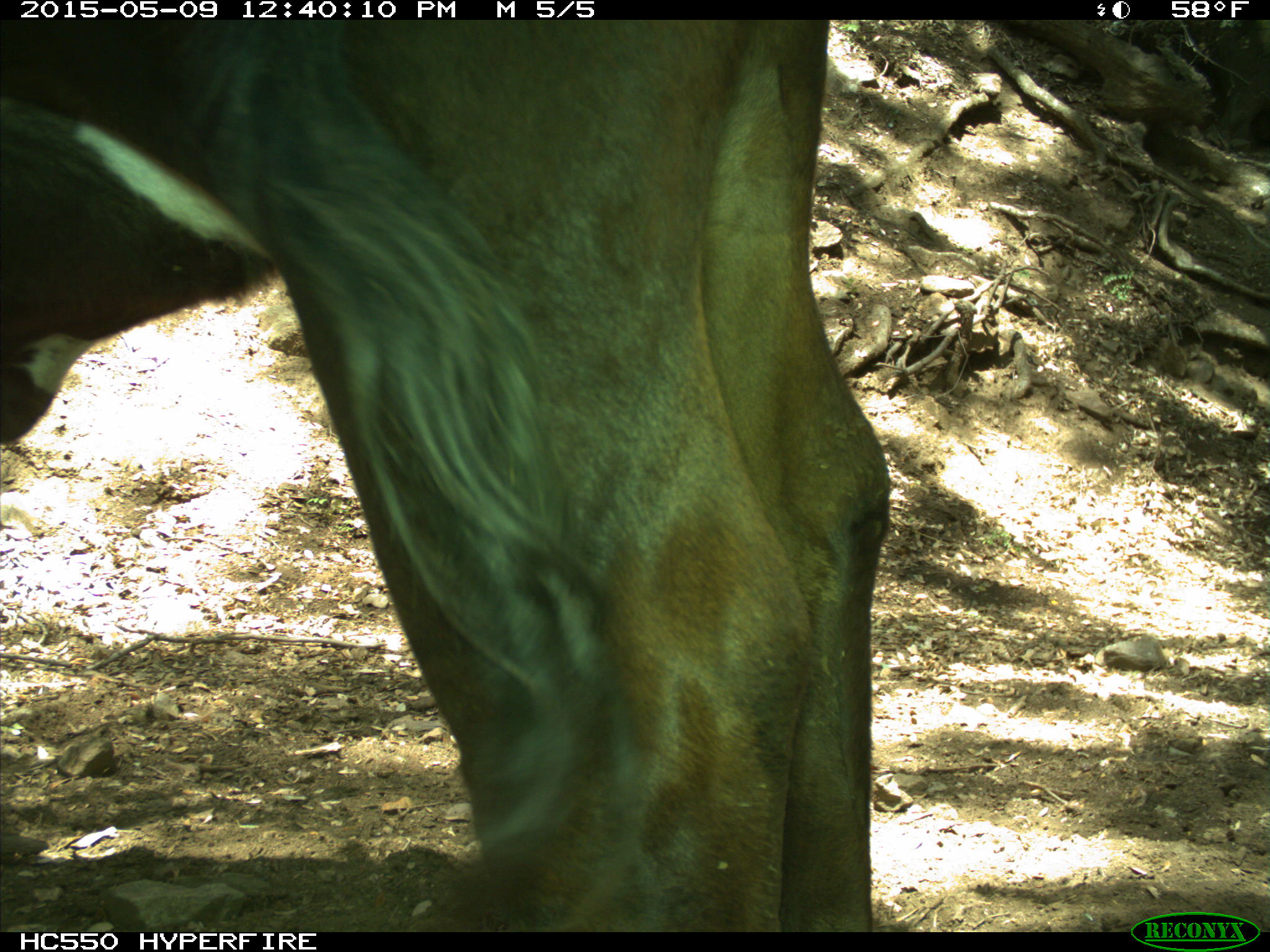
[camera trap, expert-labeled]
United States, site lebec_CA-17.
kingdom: Animalia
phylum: Chordata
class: Mammalia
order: Artiodactyla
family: Bovidae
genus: Bos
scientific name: Bos taurus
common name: domestic cow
Bos taurus (domestic cow).